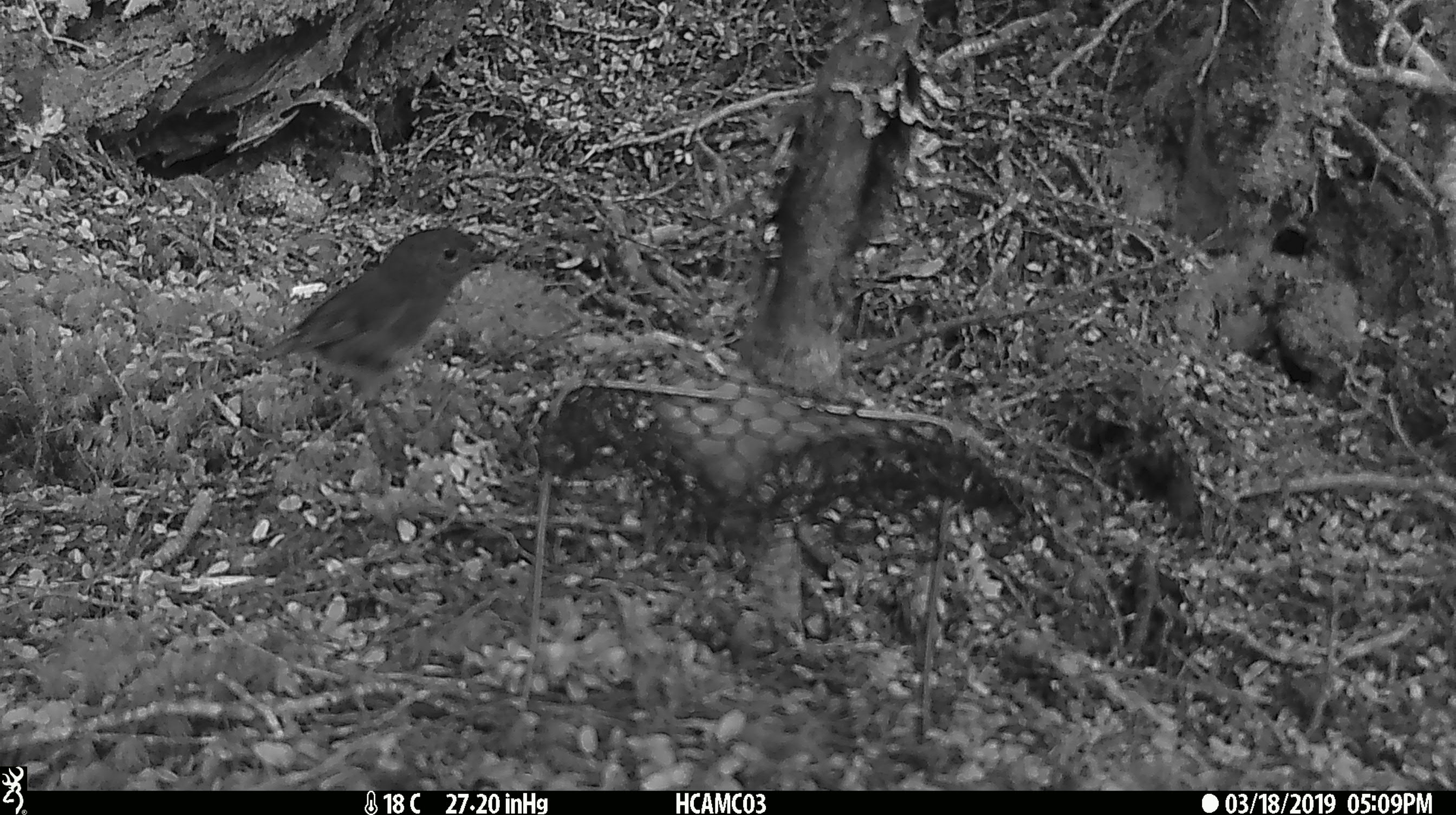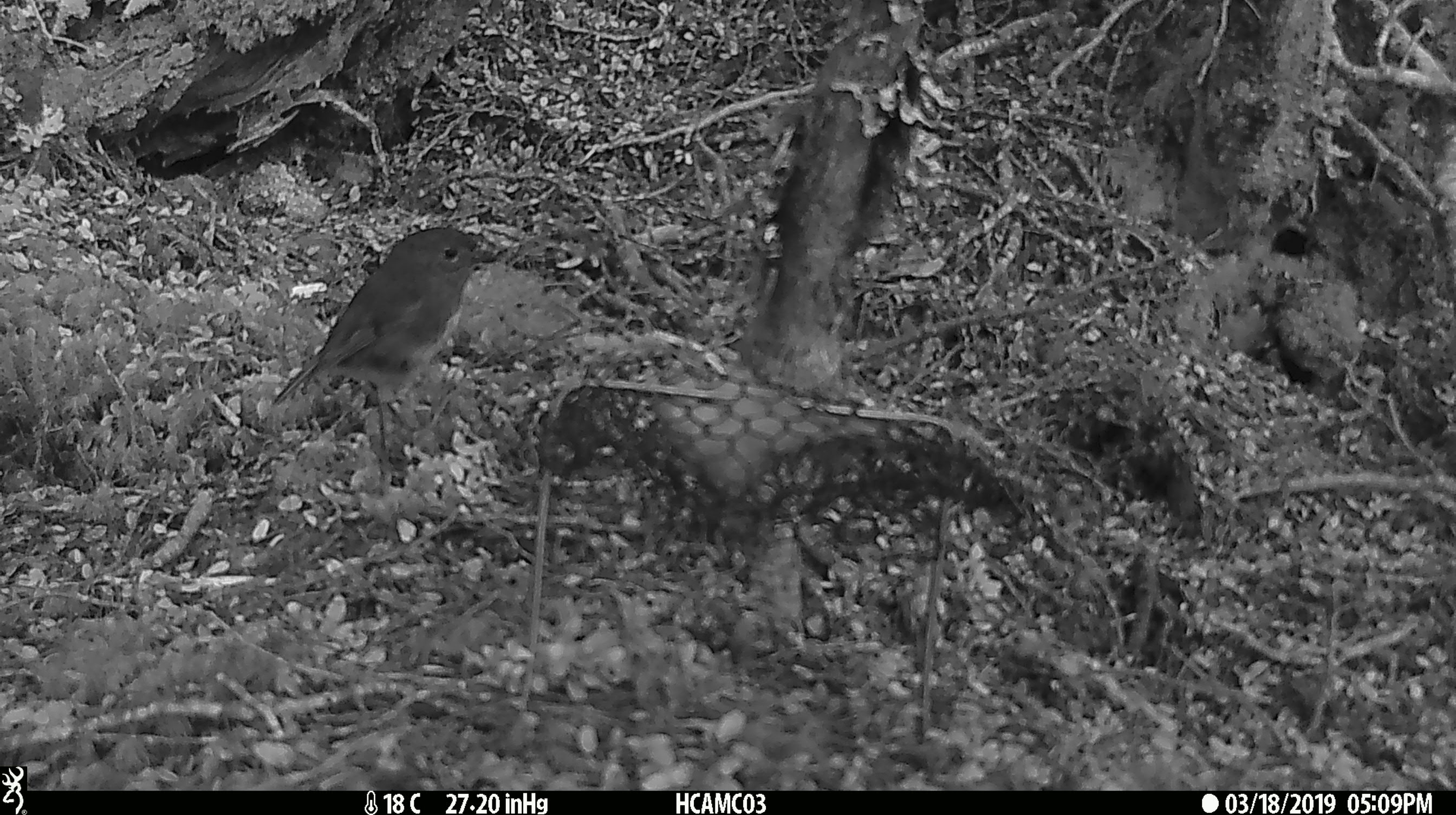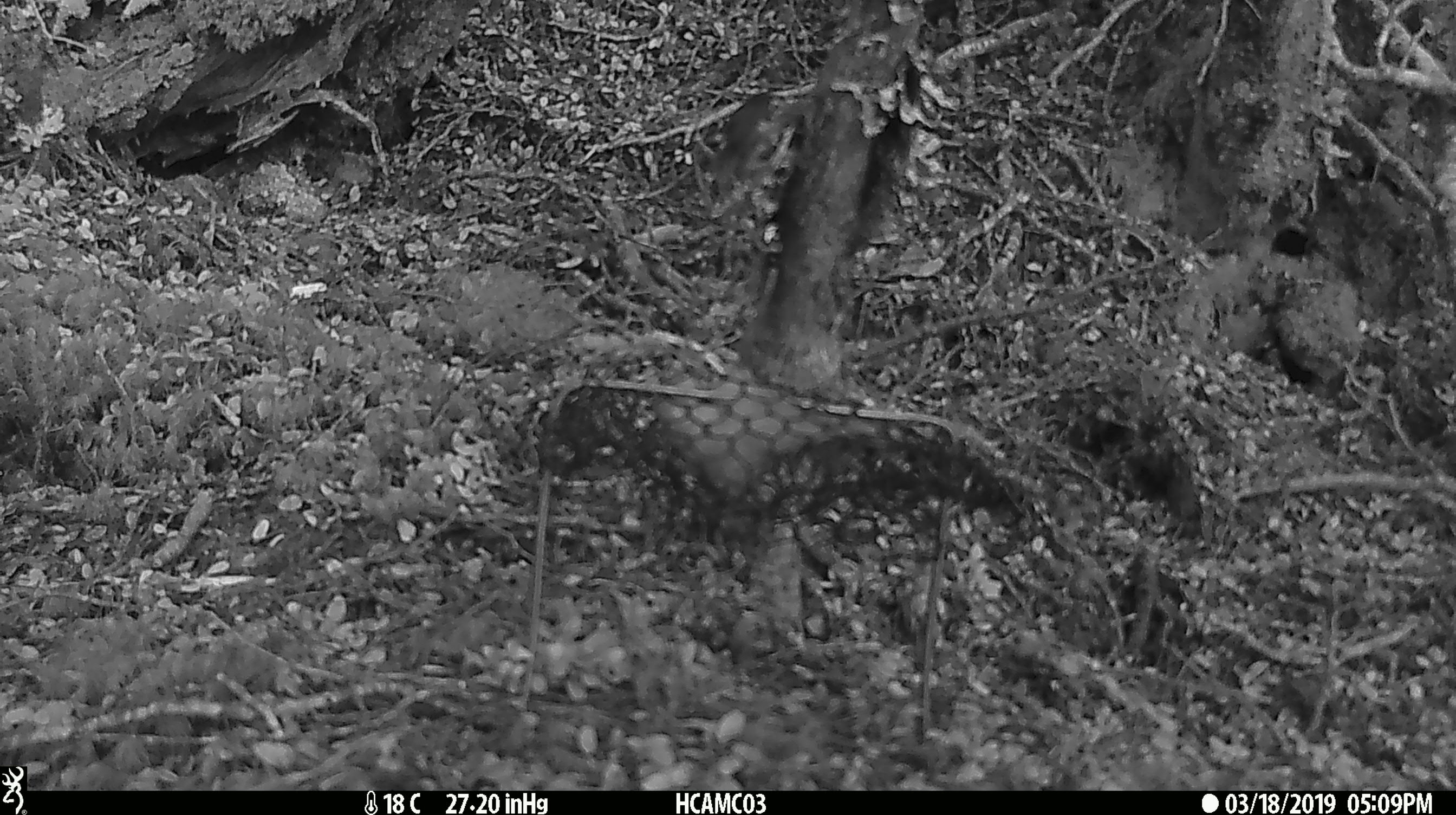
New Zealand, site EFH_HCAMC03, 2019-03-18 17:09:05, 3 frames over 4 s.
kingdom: Animalia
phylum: Chordata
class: Aves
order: Passeriformes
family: Petroicidae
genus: Petroica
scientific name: Petroica australis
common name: new zealand robin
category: robin